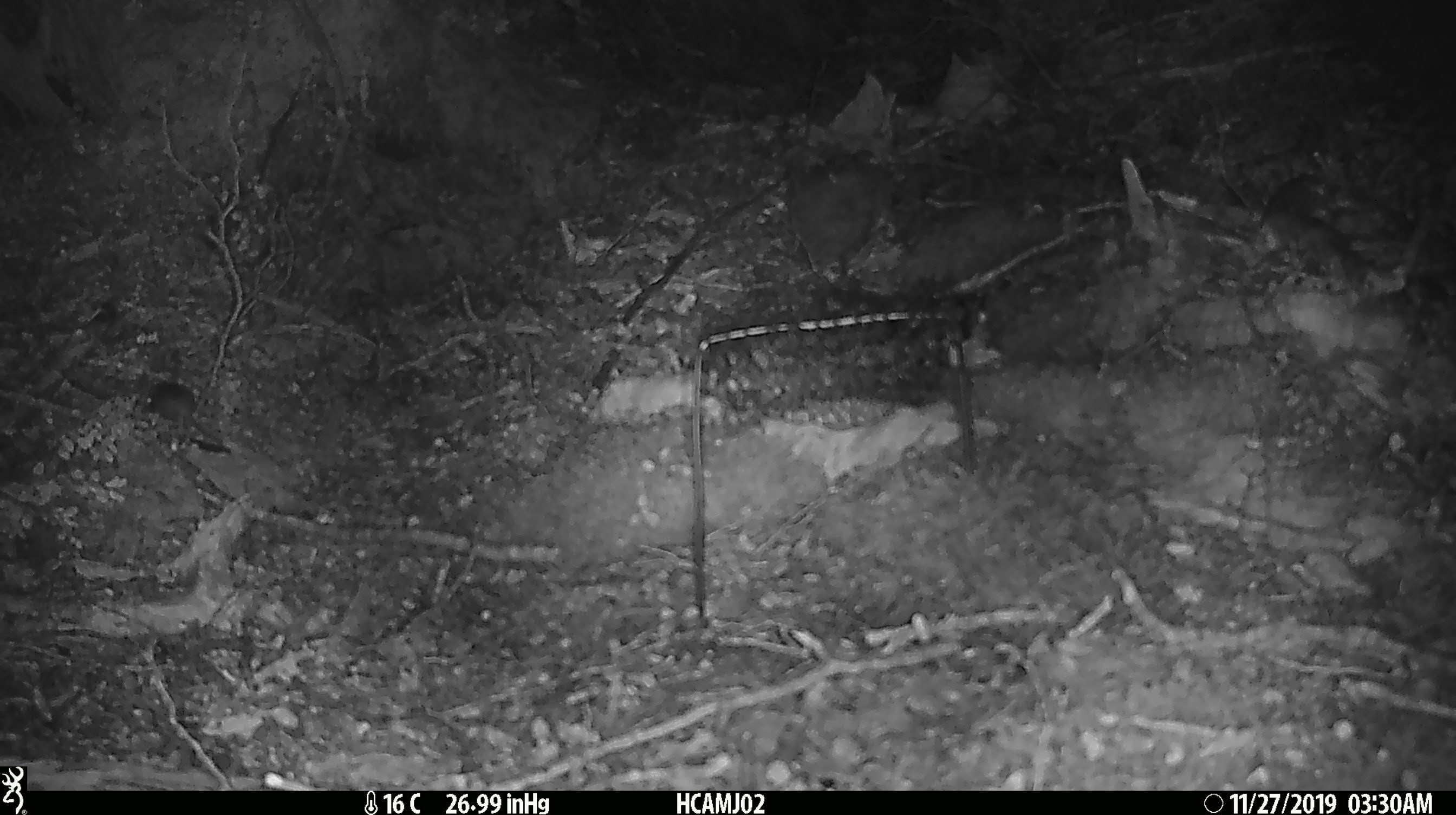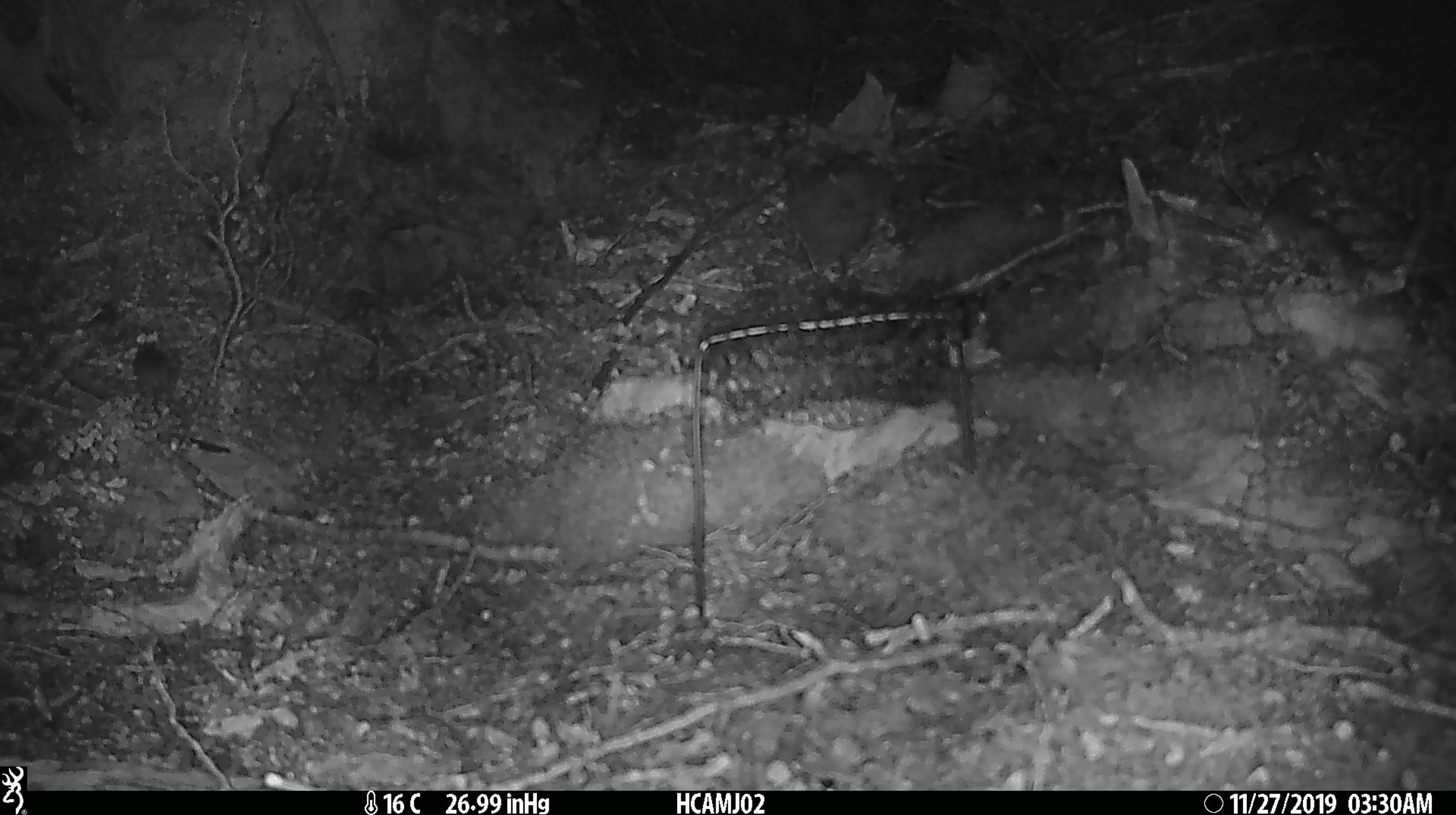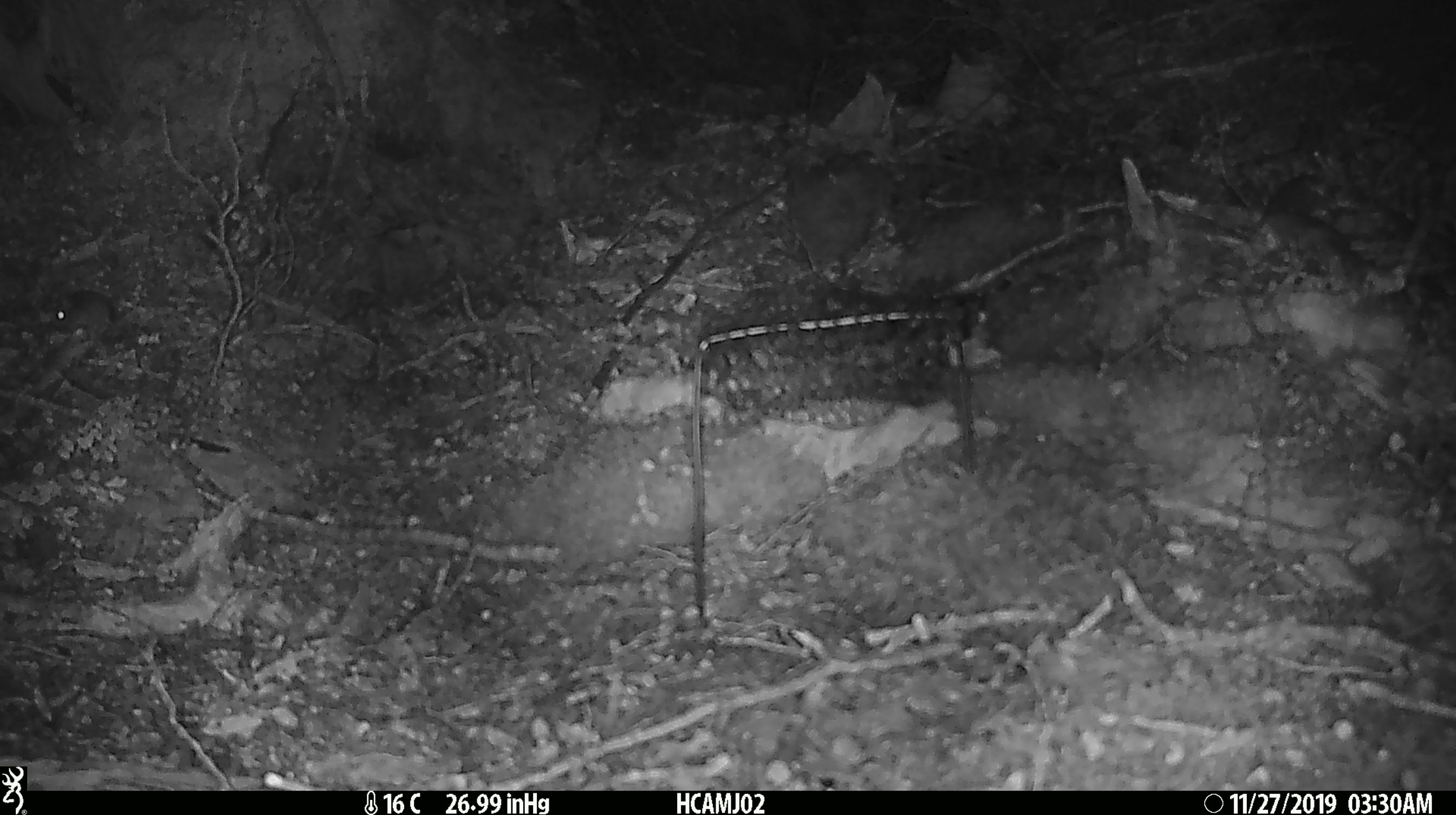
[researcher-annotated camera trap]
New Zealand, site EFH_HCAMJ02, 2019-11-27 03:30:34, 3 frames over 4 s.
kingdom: Animalia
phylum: Chordata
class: Mammalia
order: Rodentia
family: Muridae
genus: Mus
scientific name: Mus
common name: mouse